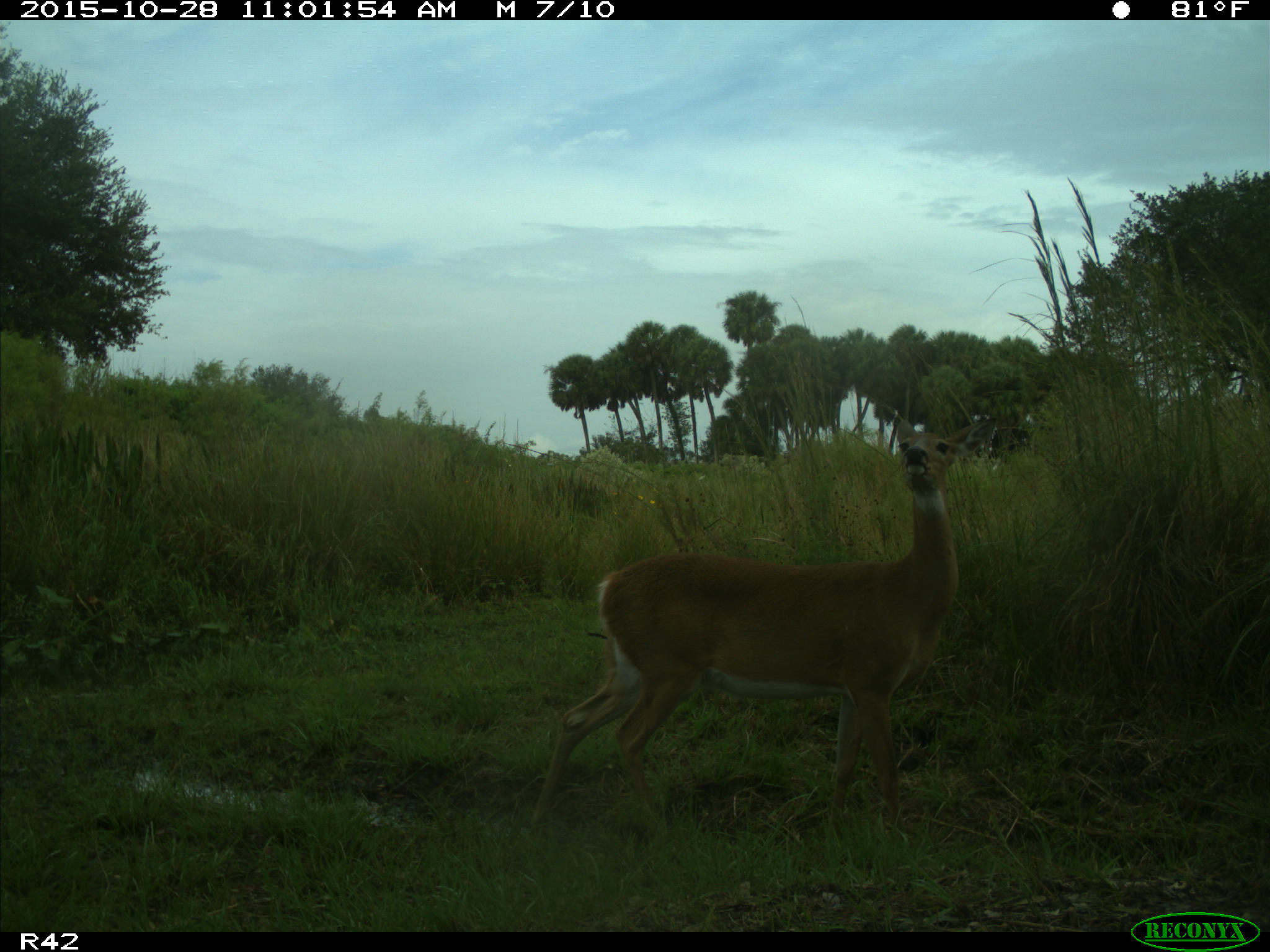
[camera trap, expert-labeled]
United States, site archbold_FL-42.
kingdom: Animalia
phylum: Chordata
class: Mammalia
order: Artiodactyla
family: Cervidae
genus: Odocoileus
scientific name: Odocoileus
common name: deer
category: unidentified deer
Unidentified deer (deer) (Odocoileus).